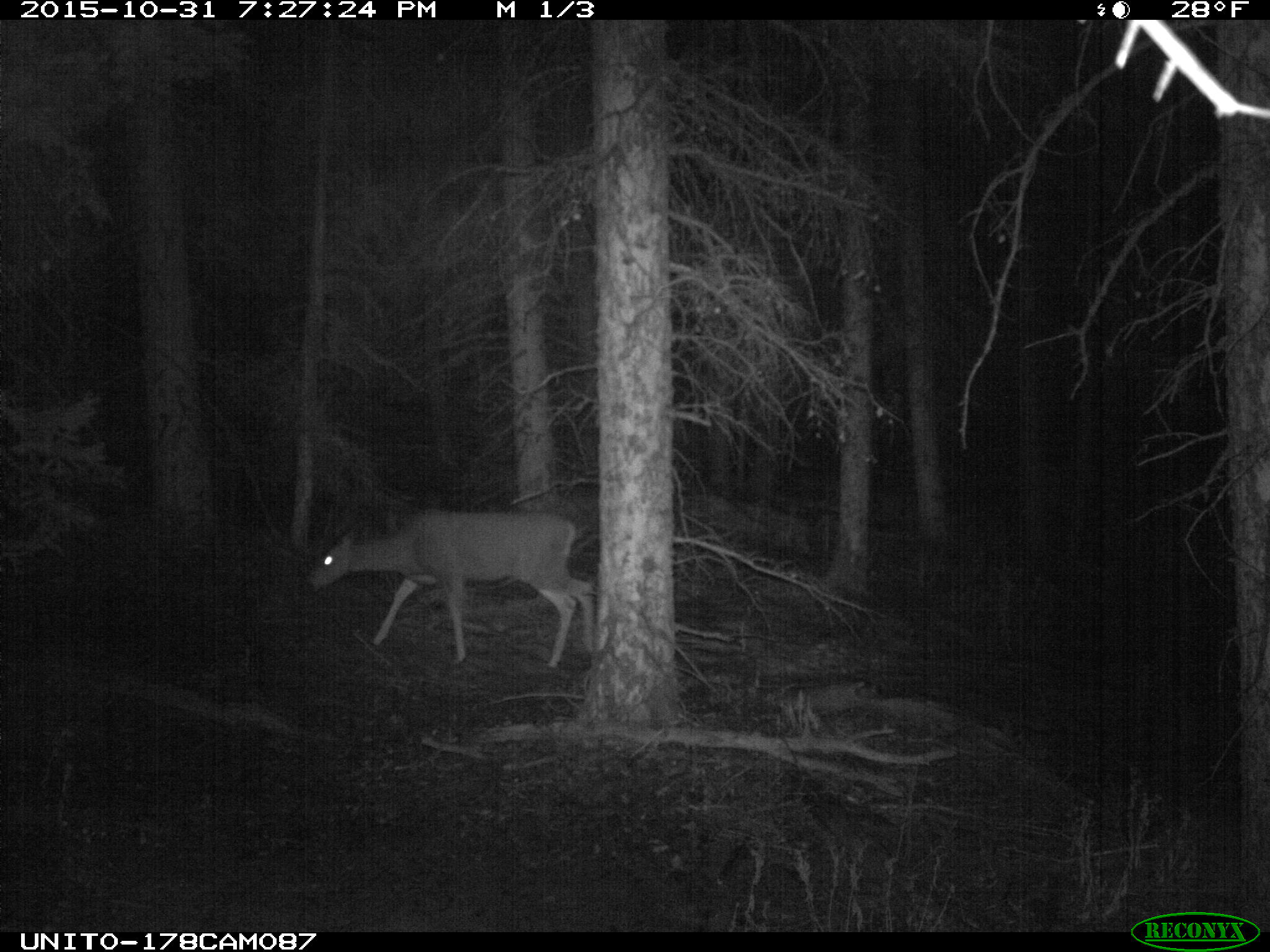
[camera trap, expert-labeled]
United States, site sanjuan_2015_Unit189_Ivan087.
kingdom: Animalia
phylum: Chordata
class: Mammalia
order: Artiodactyla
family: Cervidae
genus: Odocoileus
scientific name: Odocoileus hemionus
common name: mule deer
Odocoileus hemionus (mule deer).